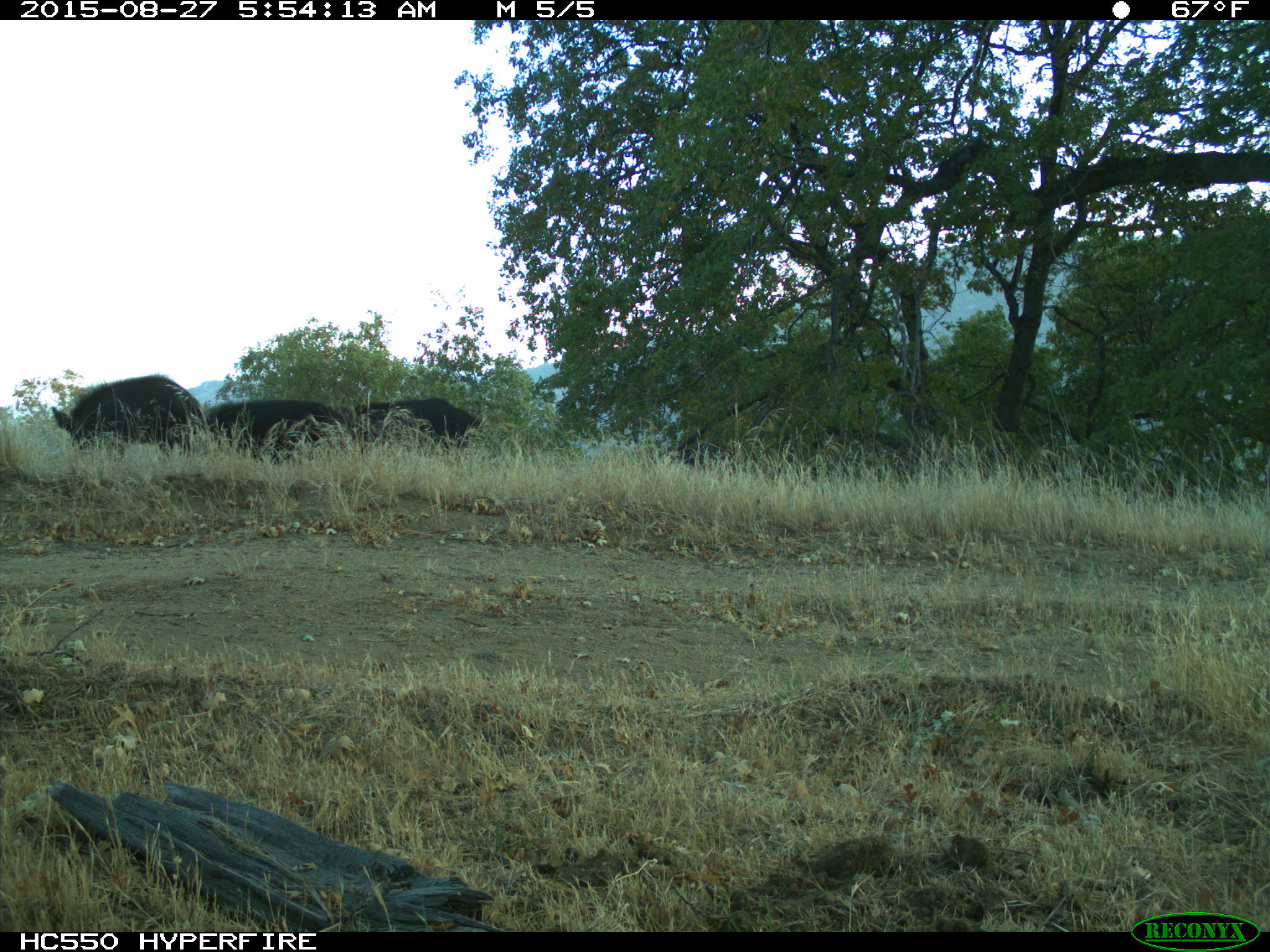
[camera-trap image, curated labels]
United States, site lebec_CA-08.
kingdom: Animalia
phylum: Chordata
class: Mammalia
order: Artiodactyla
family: Suidae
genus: Sus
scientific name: Sus scrofa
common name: wild boar